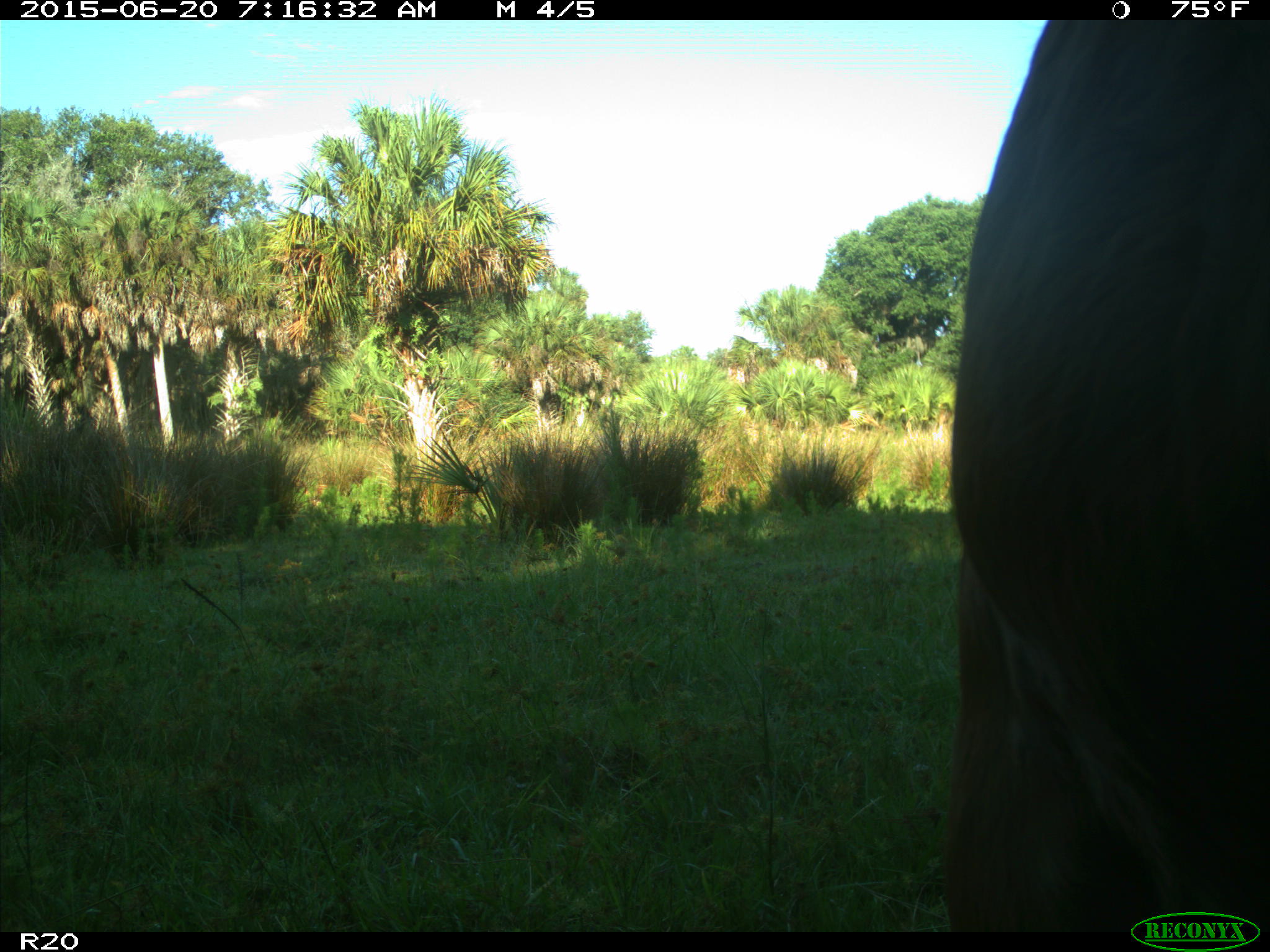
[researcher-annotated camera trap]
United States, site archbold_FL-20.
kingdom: Animalia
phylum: Chordata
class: Mammalia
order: Artiodactyla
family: Bovidae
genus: Bos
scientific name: Bos taurus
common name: domestic cow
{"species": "Bos taurus (domestic cow)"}